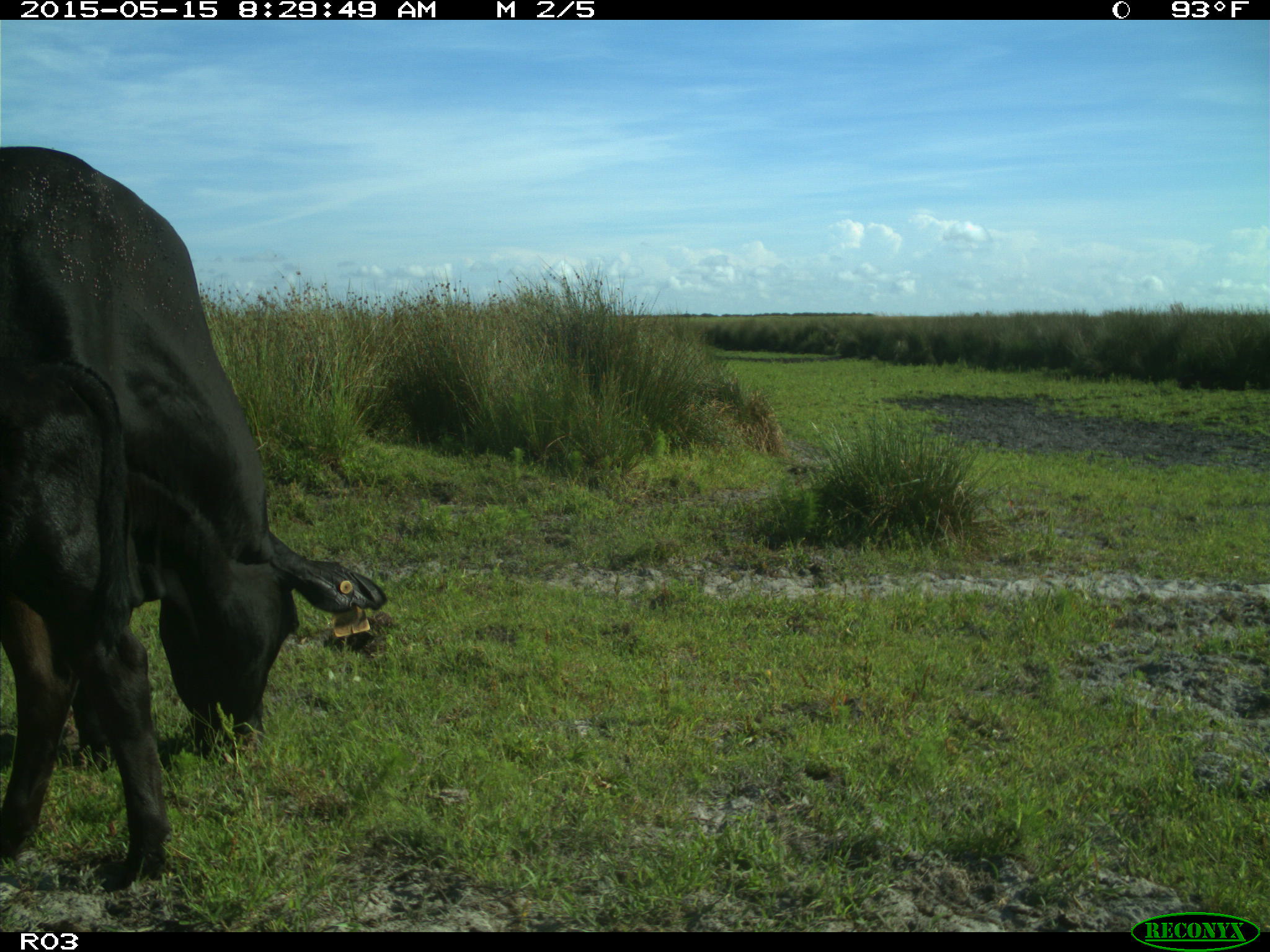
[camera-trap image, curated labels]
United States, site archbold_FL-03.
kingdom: Animalia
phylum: Chordata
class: Mammalia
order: Artiodactyla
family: Bovidae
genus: Bos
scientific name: Bos taurus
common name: domestic cow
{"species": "Bos taurus (domestic cow)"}